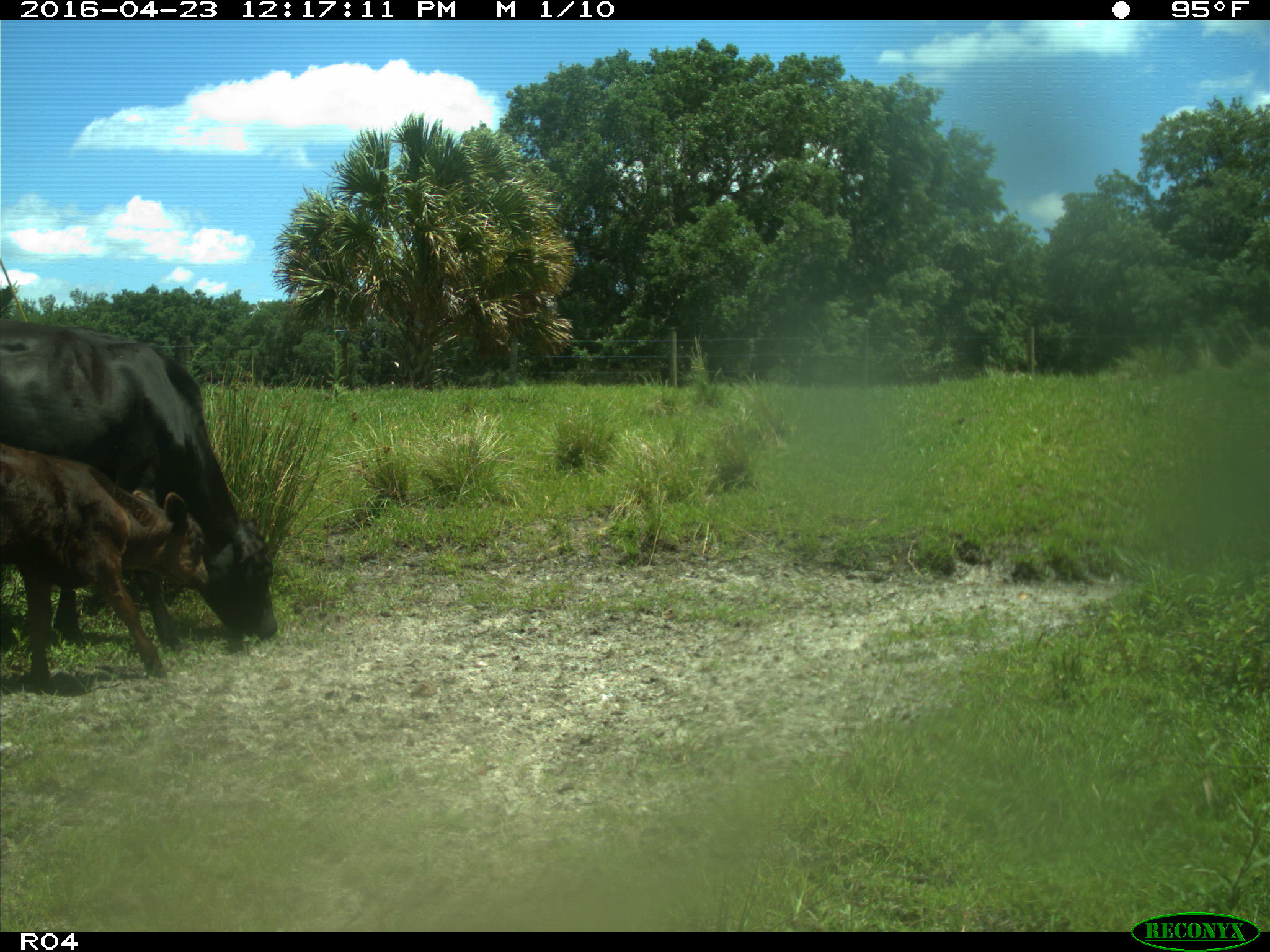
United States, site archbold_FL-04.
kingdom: Animalia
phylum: Chordata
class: Mammalia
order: Artiodactyla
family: Bovidae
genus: Bos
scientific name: Bos taurus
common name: domestic cow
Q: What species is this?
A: Bos taurus (domestic cow).